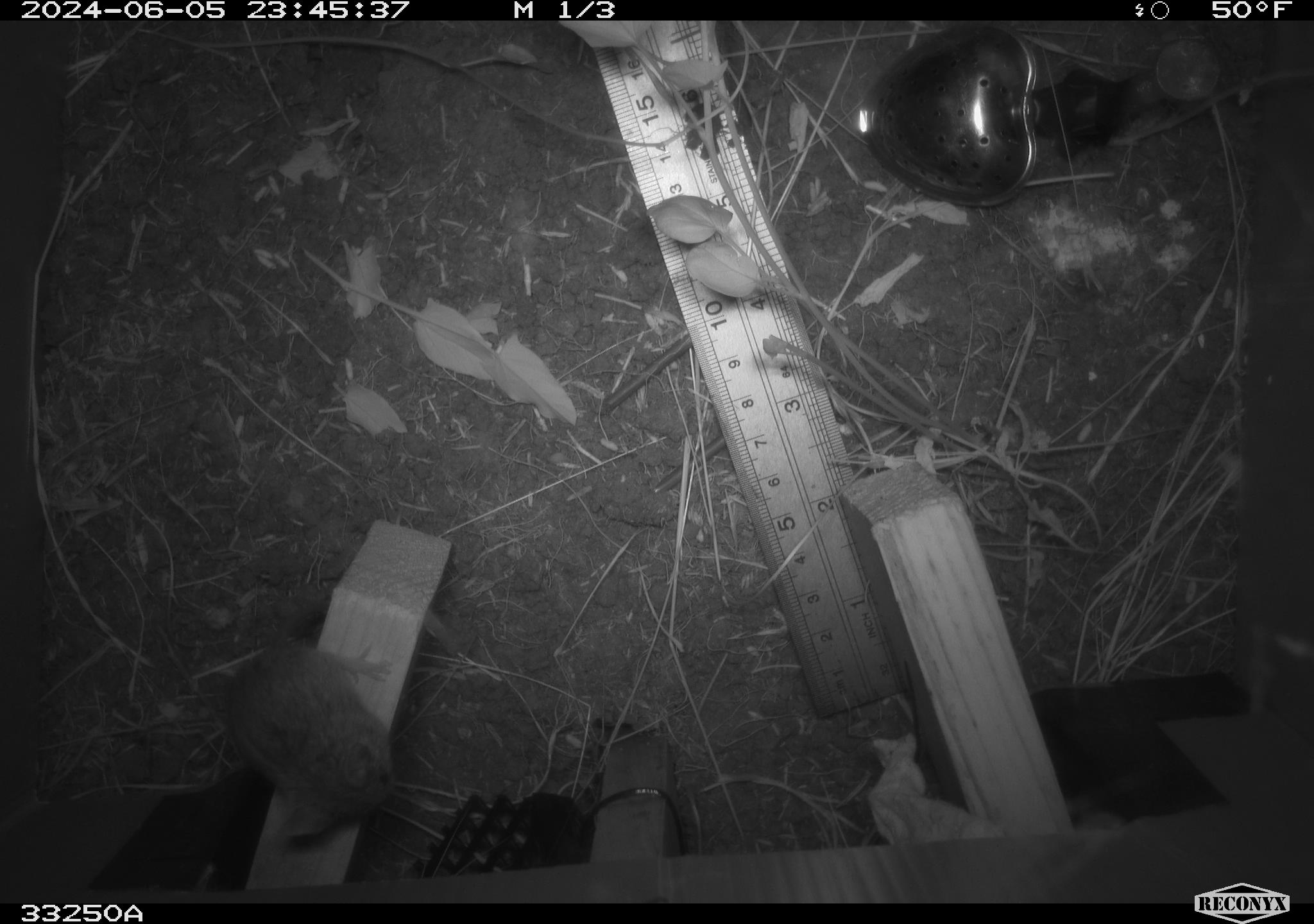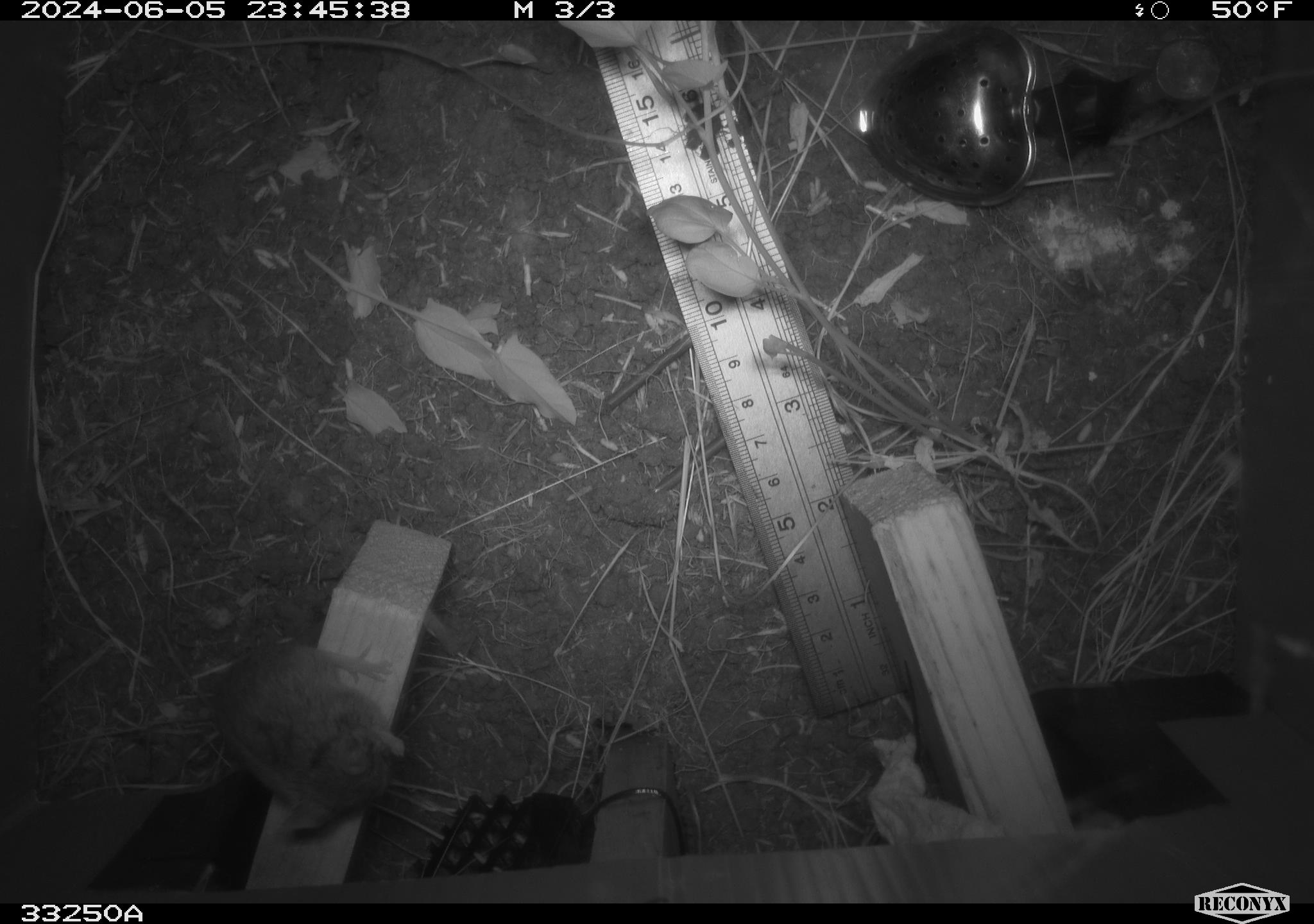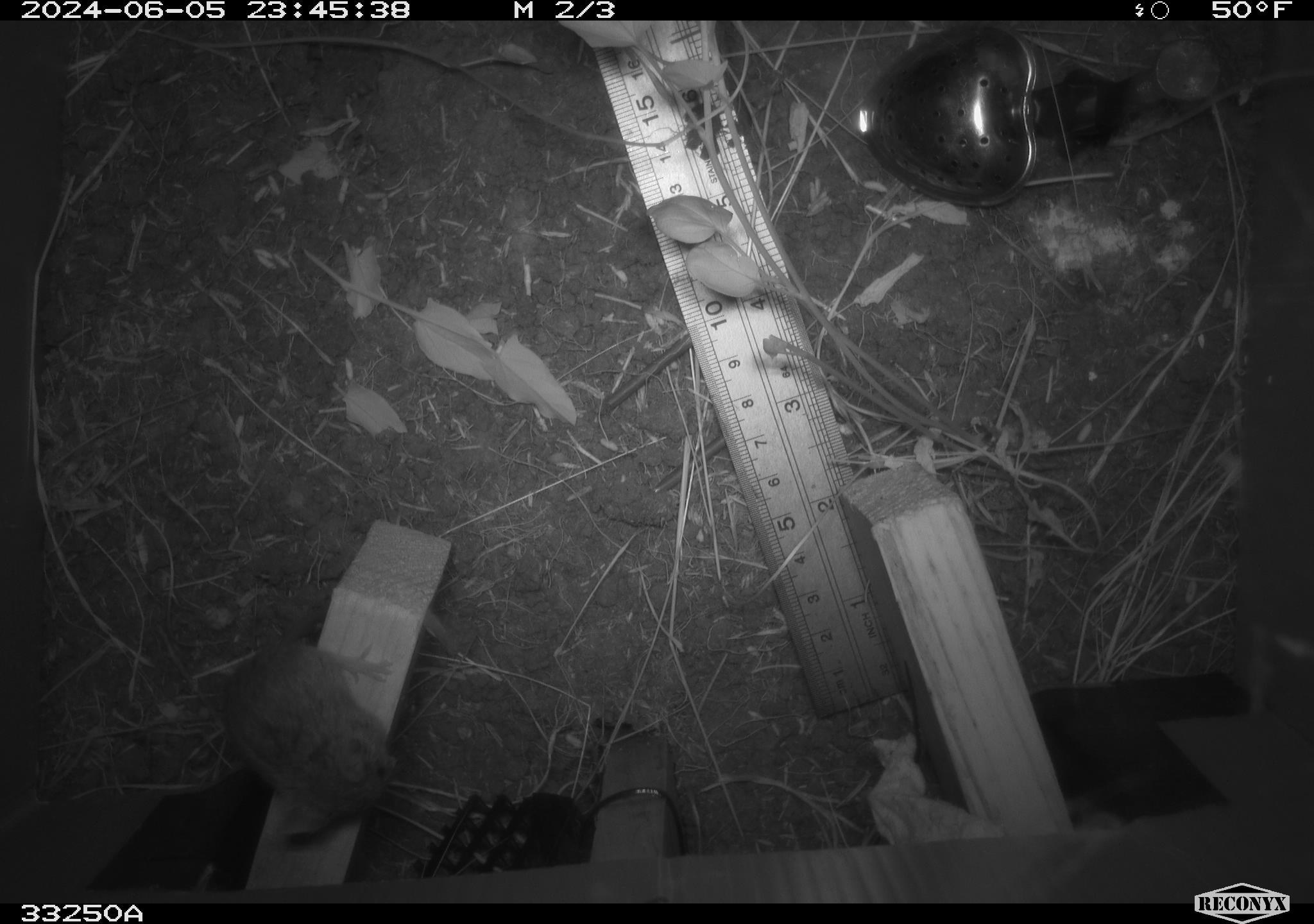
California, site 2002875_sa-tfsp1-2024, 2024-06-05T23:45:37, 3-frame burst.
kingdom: Animalia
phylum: Chordata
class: Mammalia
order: Rodentia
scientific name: Rodentia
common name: mouse species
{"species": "mouse species (Rodentia)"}